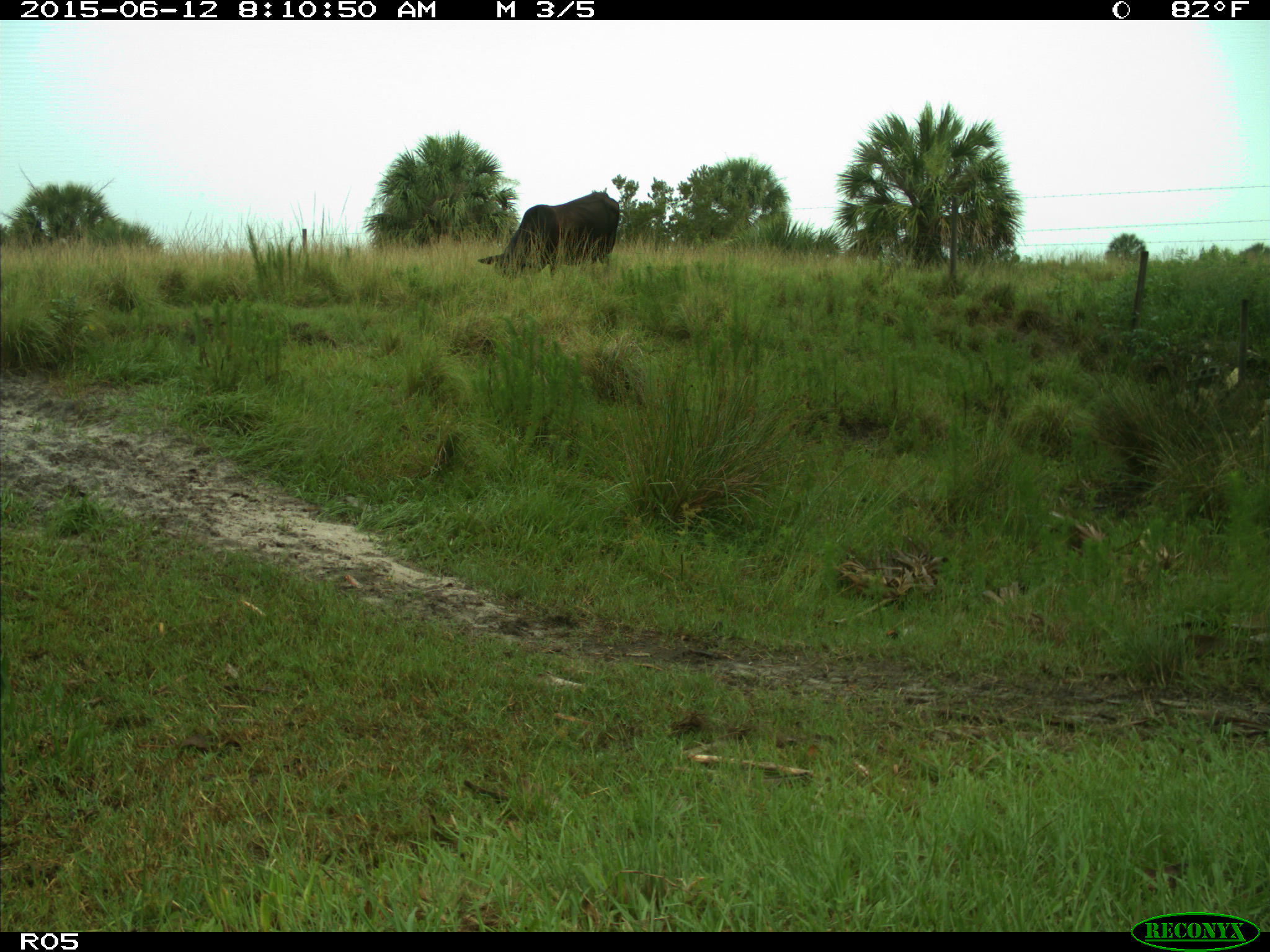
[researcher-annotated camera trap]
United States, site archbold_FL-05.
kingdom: Animalia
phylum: Chordata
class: Mammalia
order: Artiodactyla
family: Bovidae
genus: Bos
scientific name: Bos taurus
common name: domestic cow